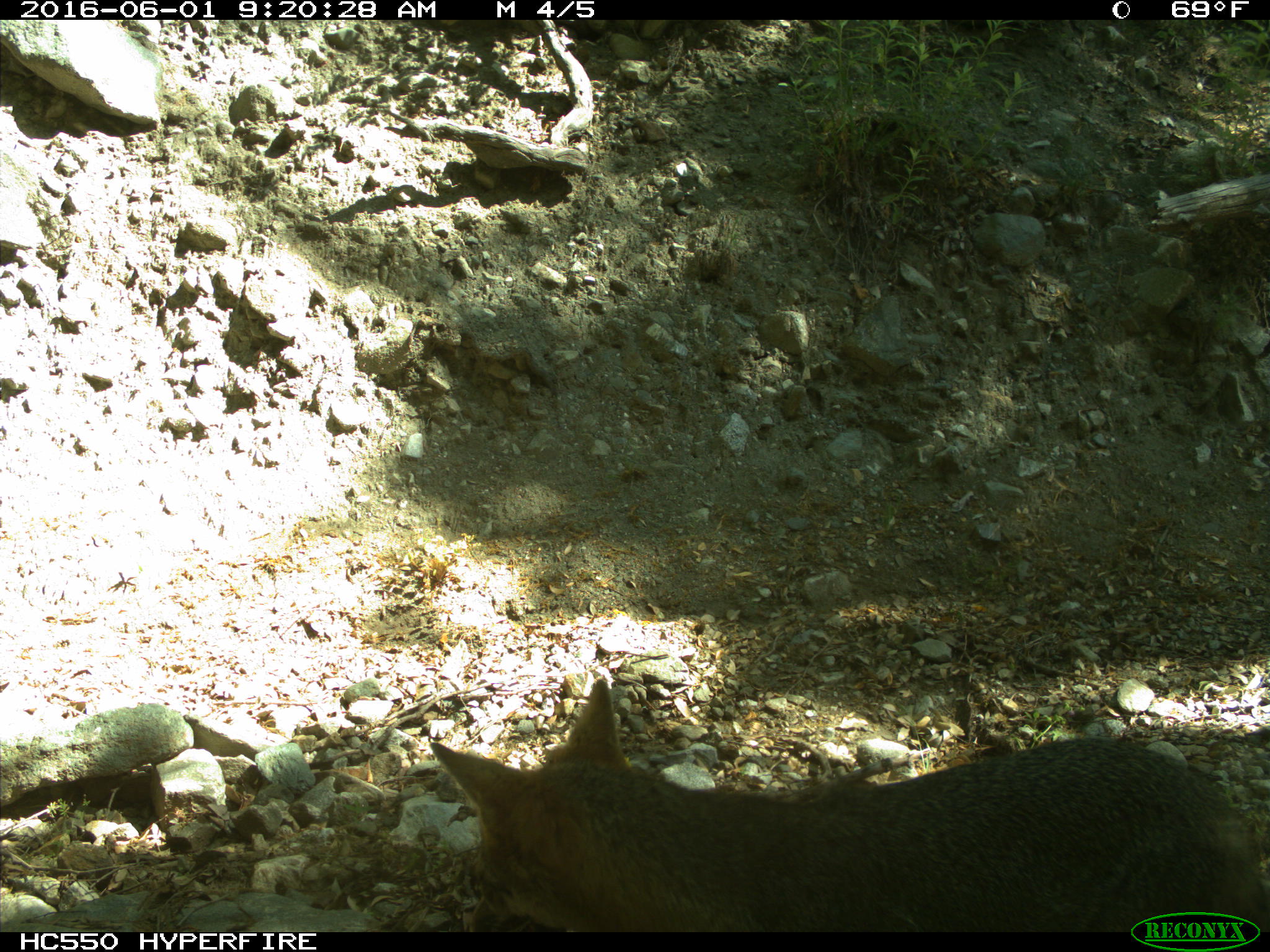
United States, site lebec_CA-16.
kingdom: Animalia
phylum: Chordata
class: Mammalia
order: Carnivora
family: Canidae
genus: Canis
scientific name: Canis latrans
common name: coyote